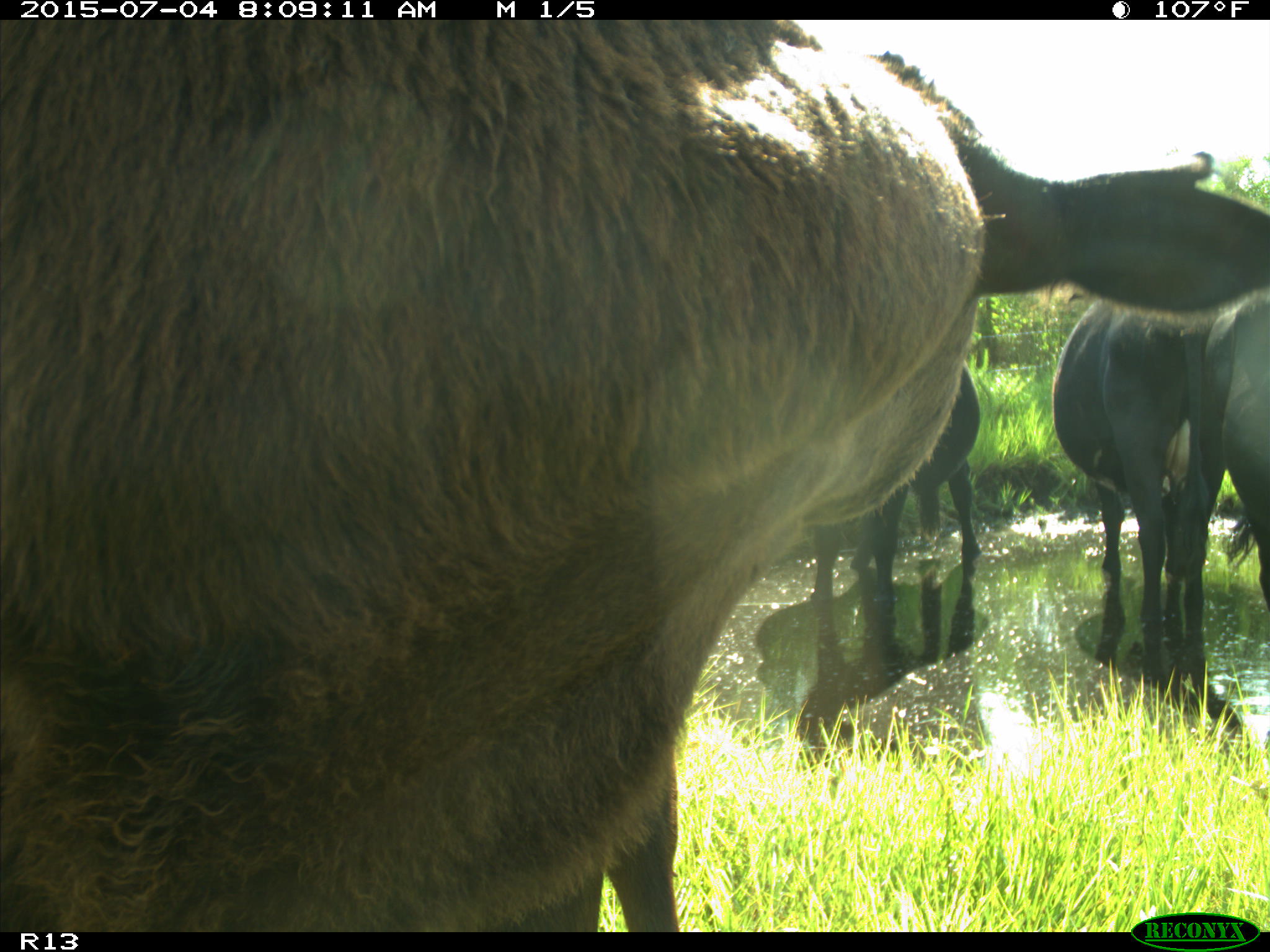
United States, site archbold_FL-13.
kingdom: Animalia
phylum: Chordata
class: Mammalia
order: Artiodactyla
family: Bovidae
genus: Bos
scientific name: Bos taurus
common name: domestic cow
Bos taurus (domestic cow).